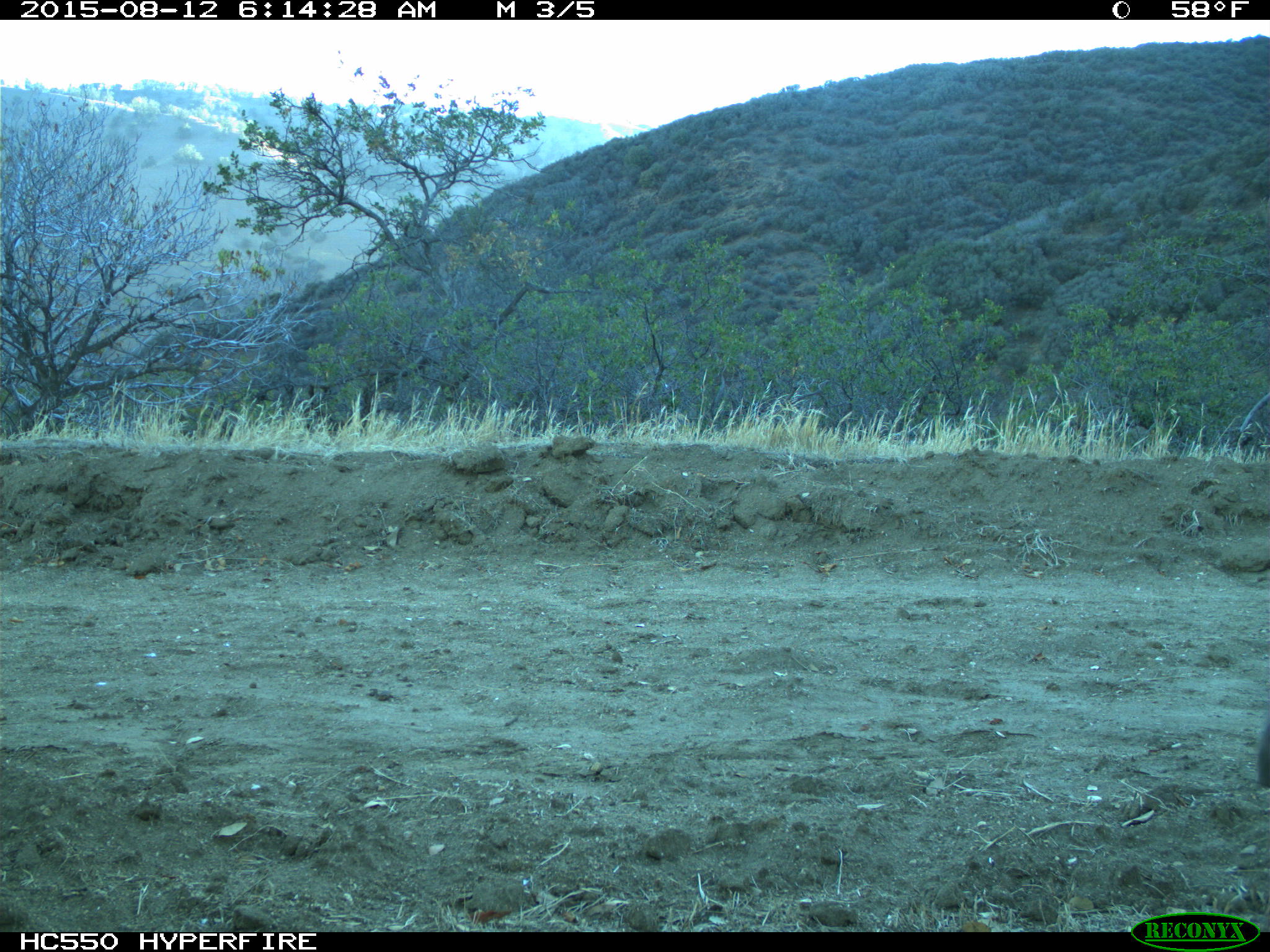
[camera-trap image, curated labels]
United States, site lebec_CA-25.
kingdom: Animalia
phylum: Chordata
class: Mammalia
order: Lagomorpha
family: Leporidae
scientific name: Leporidae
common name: rabbits and hares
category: unidentified rabbit